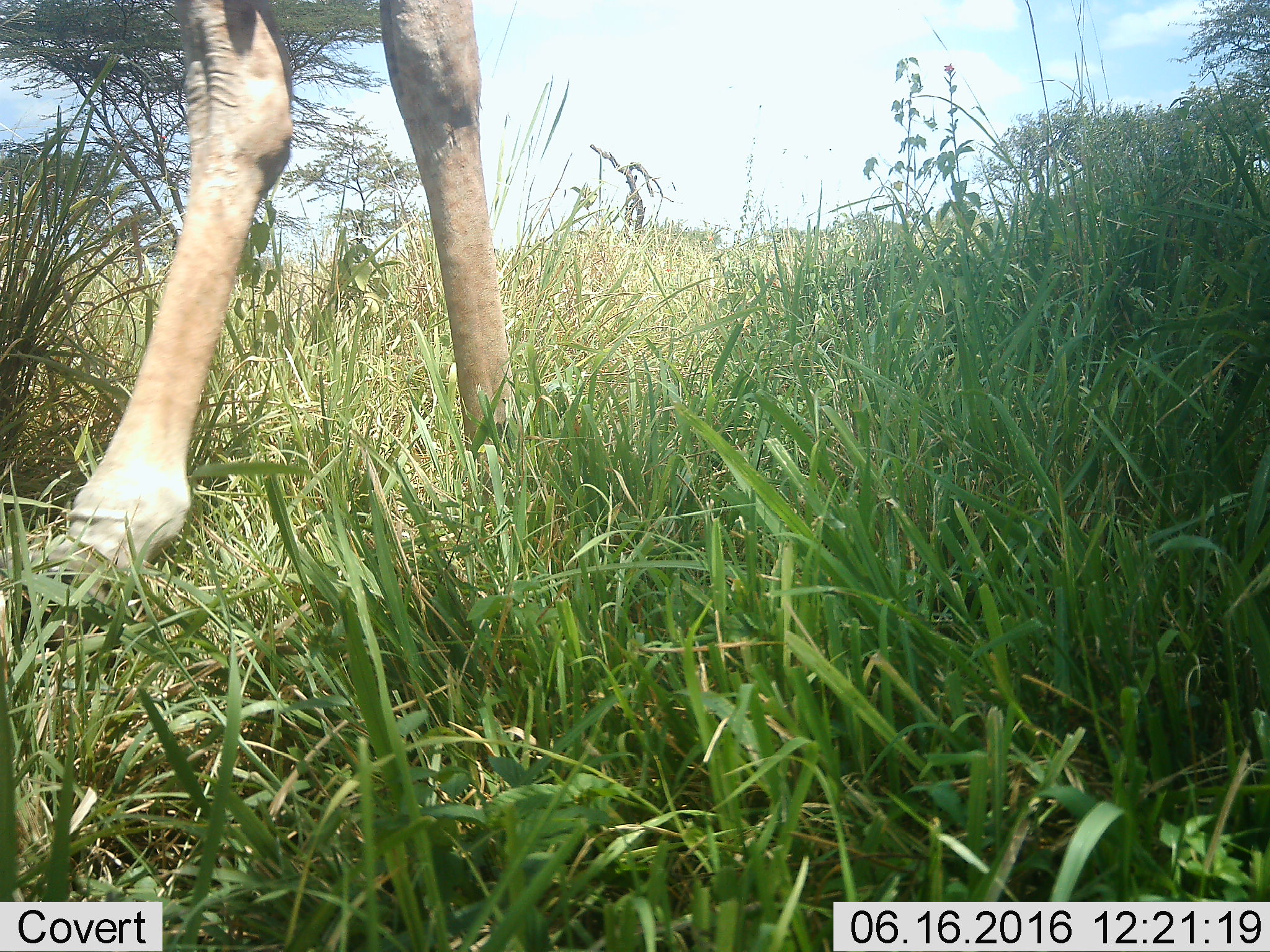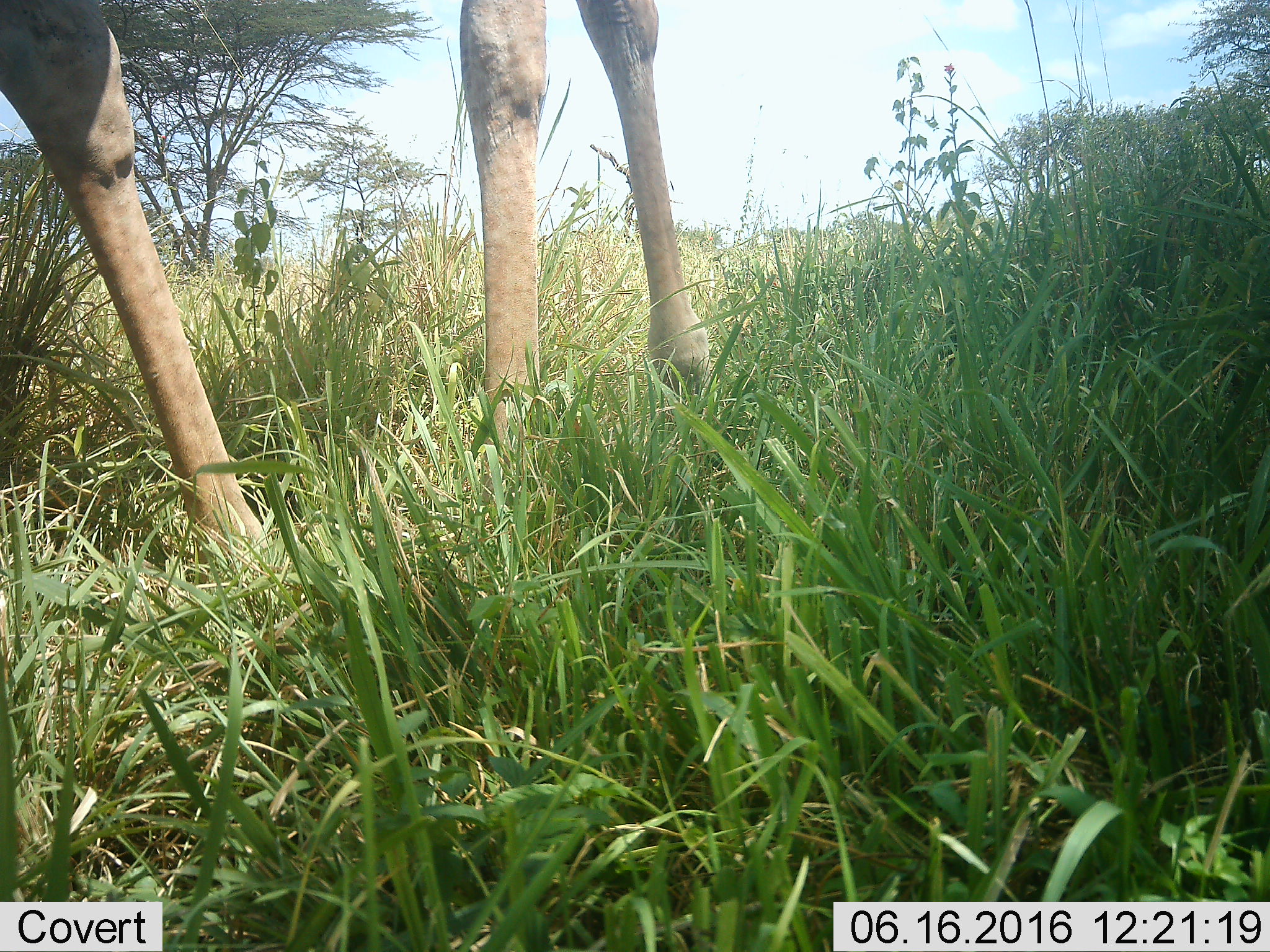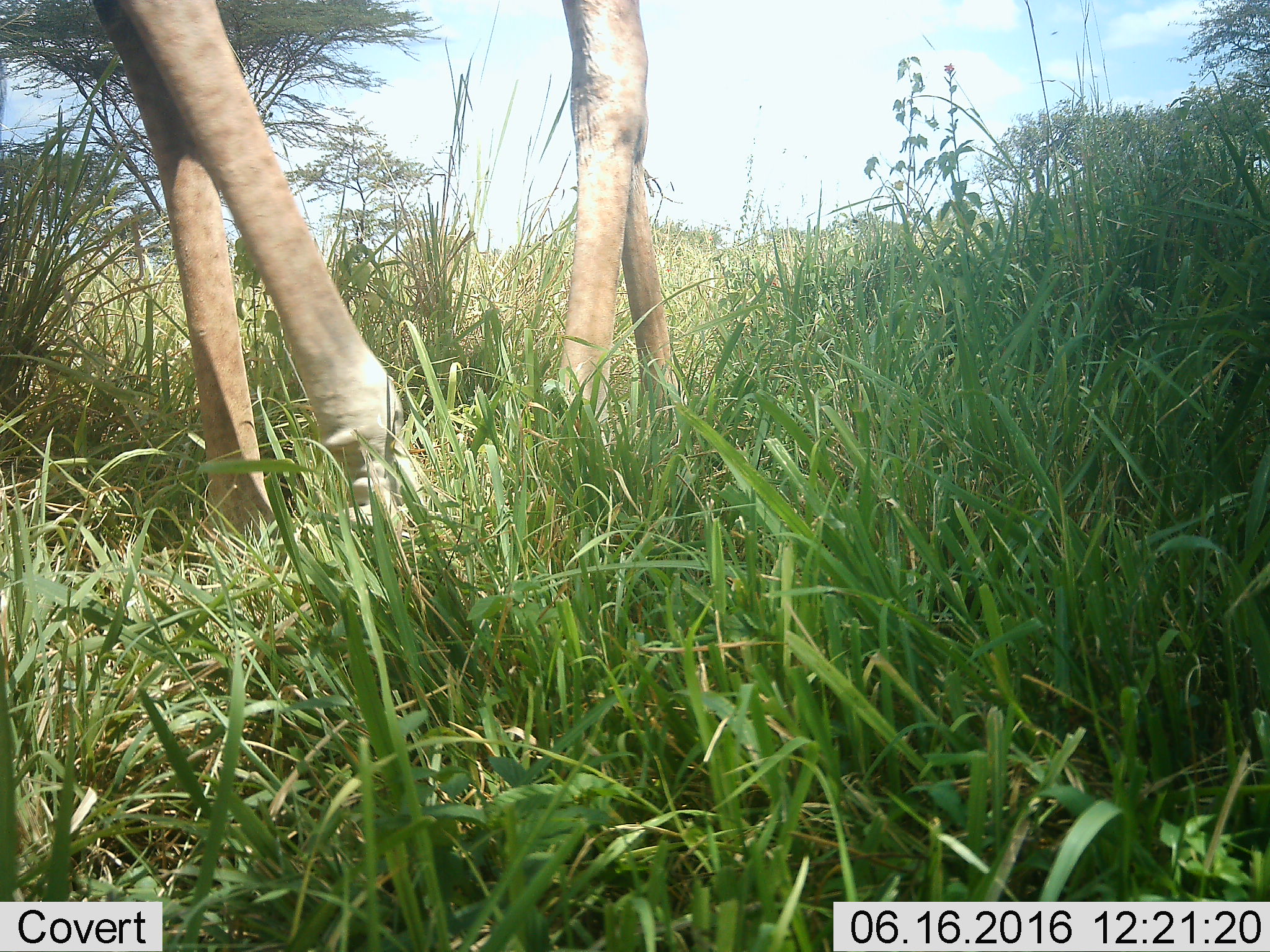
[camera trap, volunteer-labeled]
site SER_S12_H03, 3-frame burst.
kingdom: Animalia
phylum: Chordata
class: Mammalia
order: Artiodactyla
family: Giraffidae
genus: Giraffa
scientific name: Giraffa camelopardalis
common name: giraffe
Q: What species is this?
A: Giraffe (Giraffa camelopardalis).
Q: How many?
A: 1.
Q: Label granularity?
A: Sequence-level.